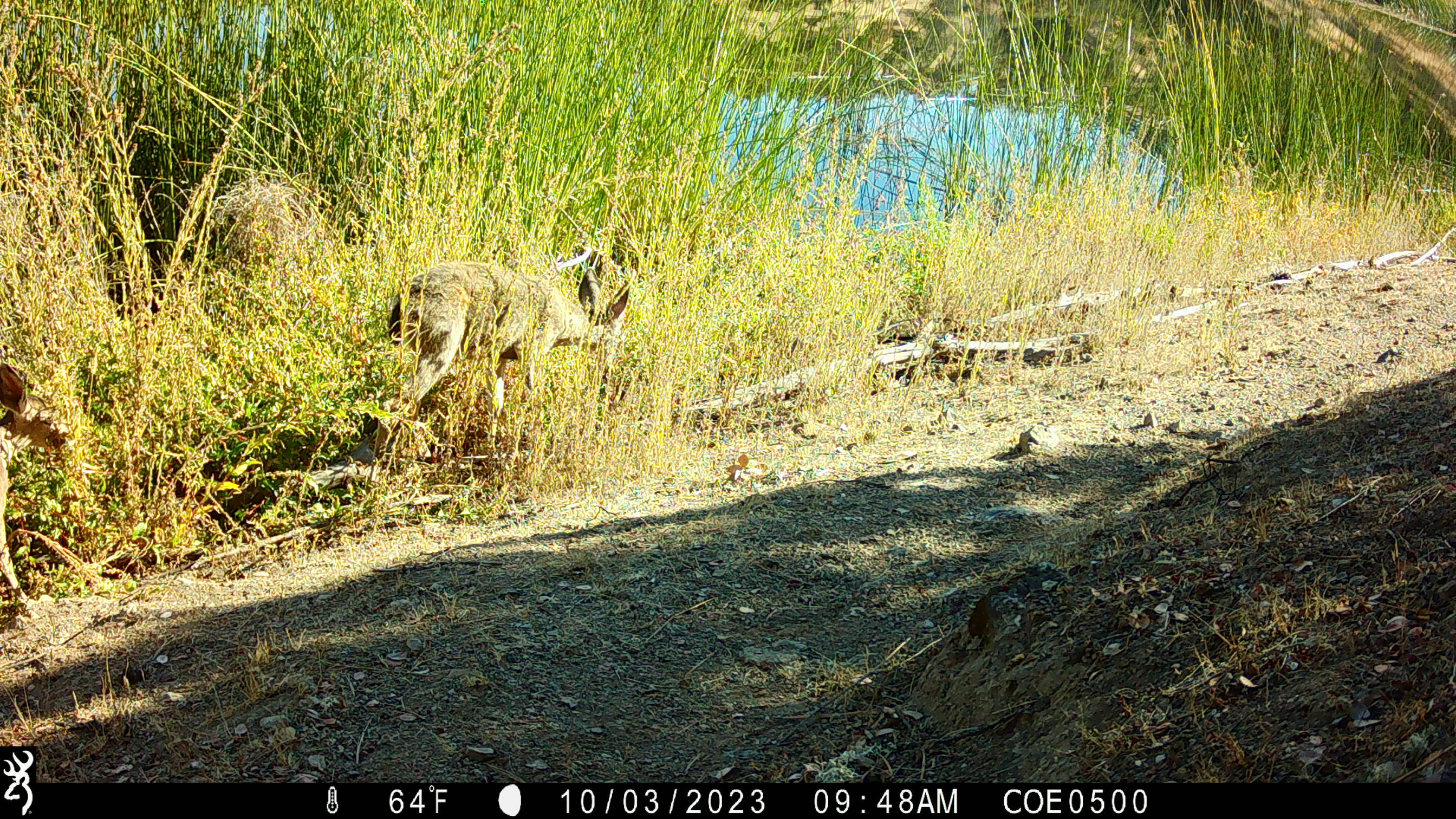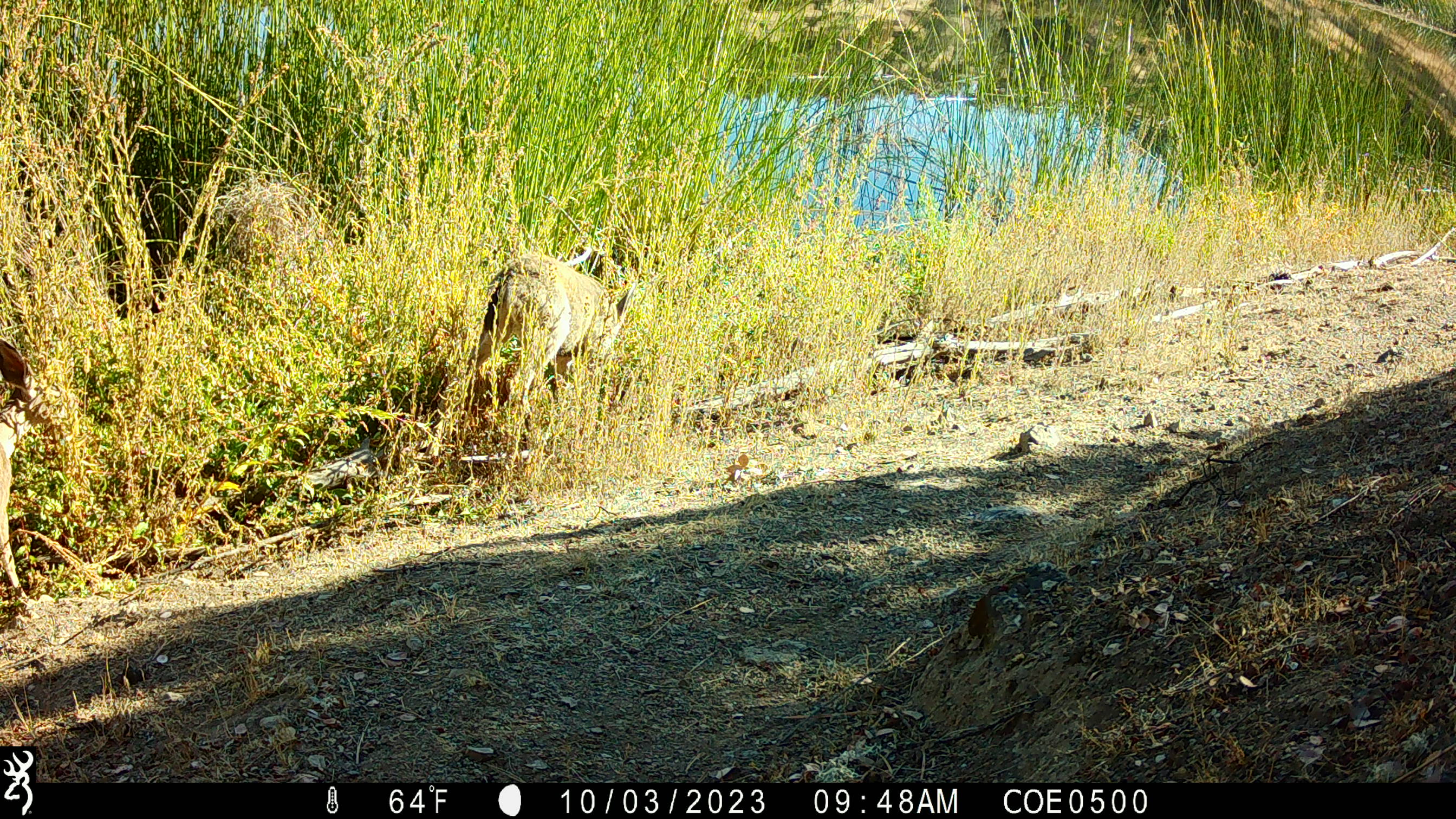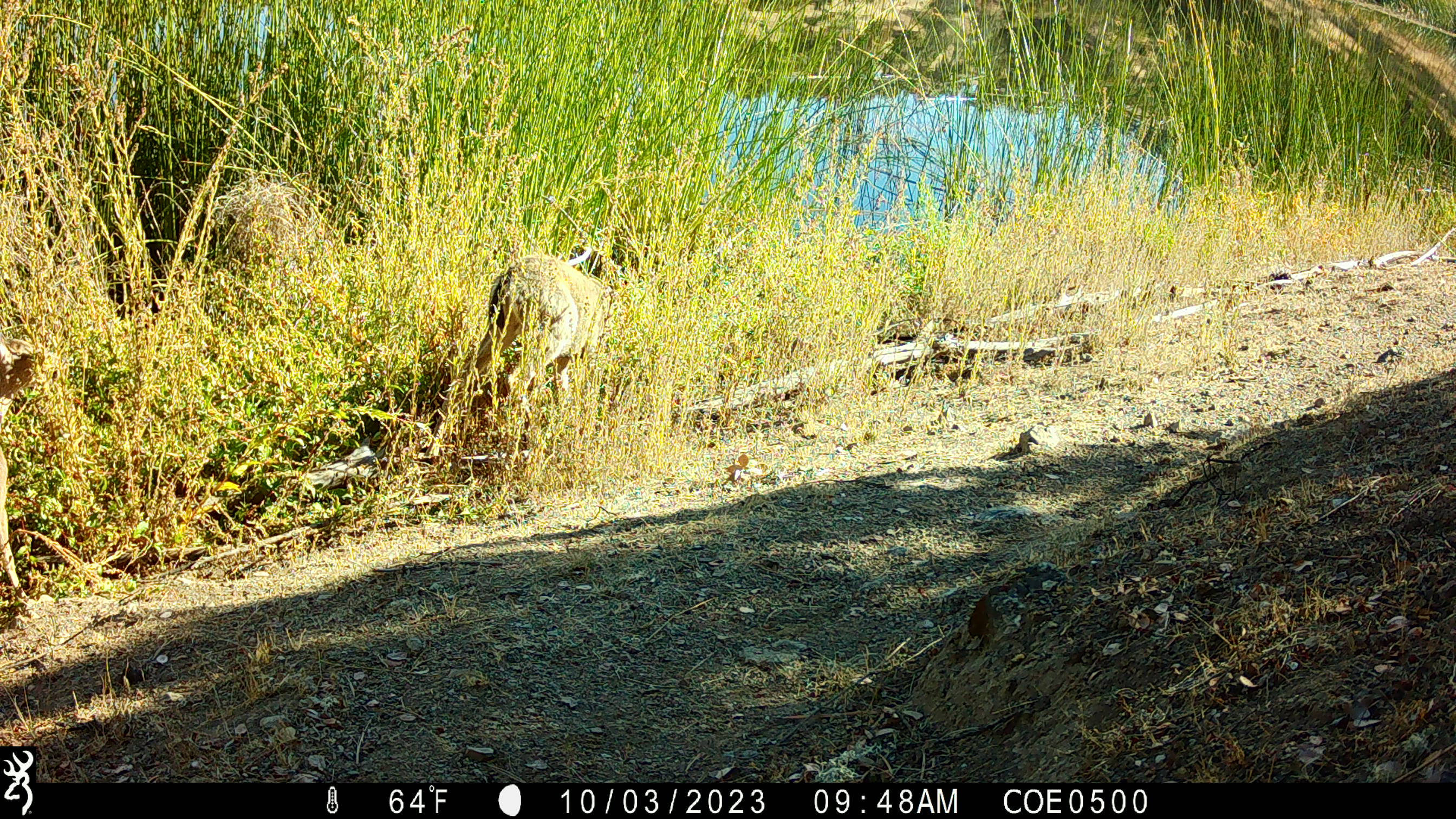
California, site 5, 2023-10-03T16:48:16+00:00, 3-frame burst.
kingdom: Animalia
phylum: Chordata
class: Mammalia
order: Artiodactyla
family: Cervidae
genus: Odocoileus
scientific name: Odocoileus hemionus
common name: mule deer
Mule deer (Odocoileus hemionus).